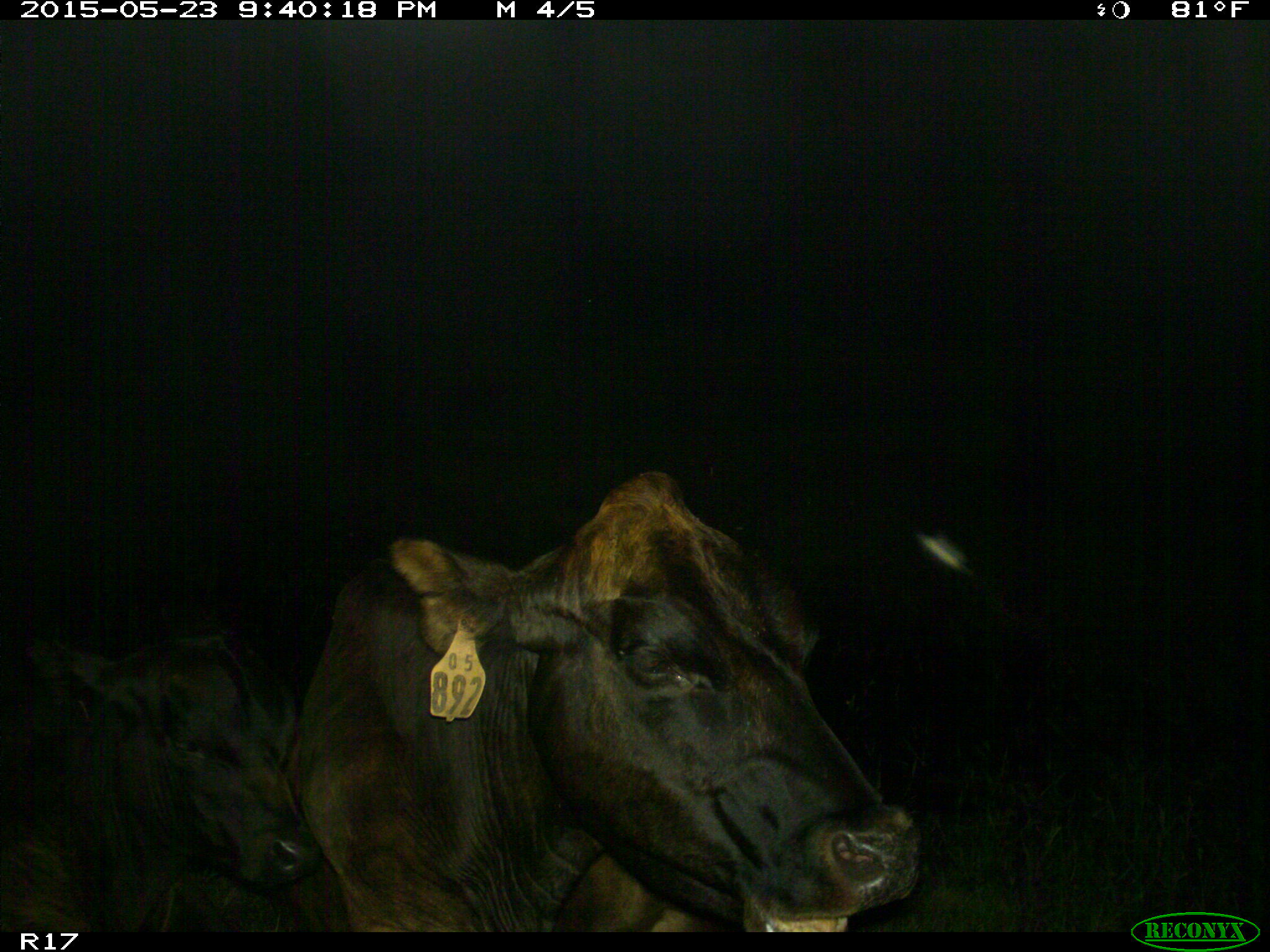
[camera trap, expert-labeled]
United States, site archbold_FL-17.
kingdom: Animalia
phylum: Chordata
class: Mammalia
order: Artiodactyla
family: Bovidae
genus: Bos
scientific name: Bos taurus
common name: domestic cow